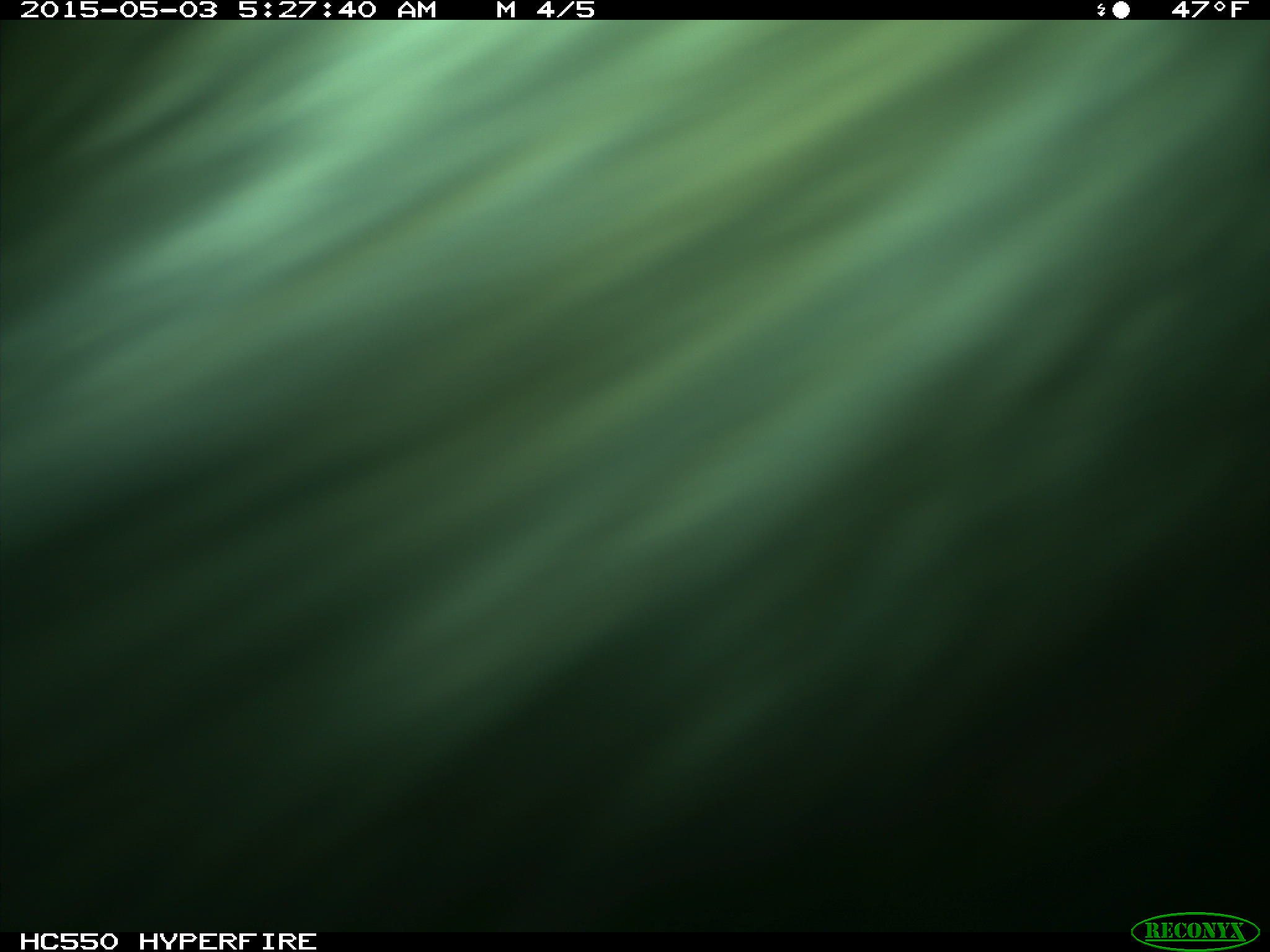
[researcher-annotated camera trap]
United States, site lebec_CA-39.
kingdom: Animalia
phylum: Chordata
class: Mammalia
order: Artiodactyla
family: Bovidae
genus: Bos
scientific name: Bos taurus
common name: domestic cow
Bos taurus (domestic cow).